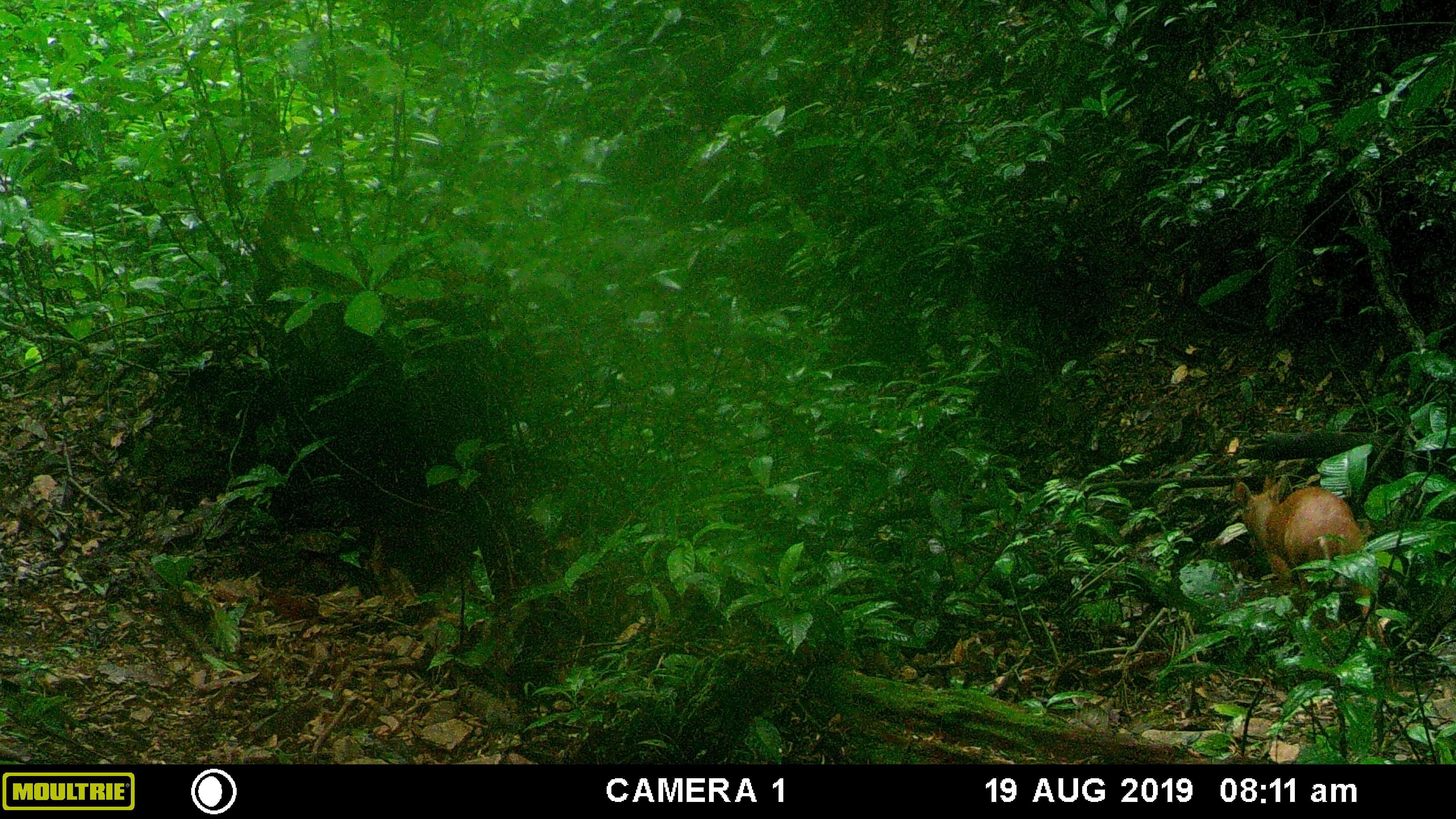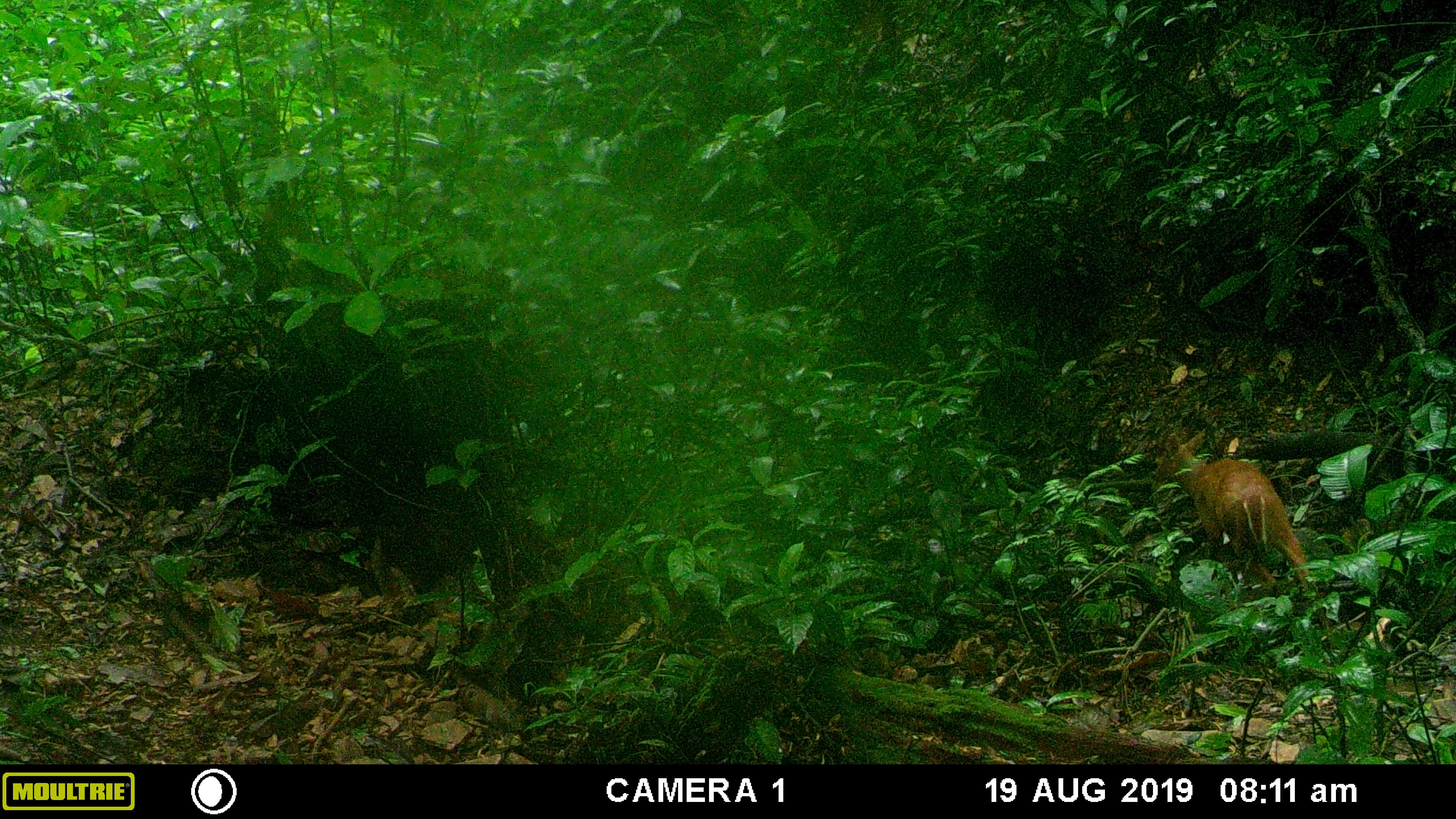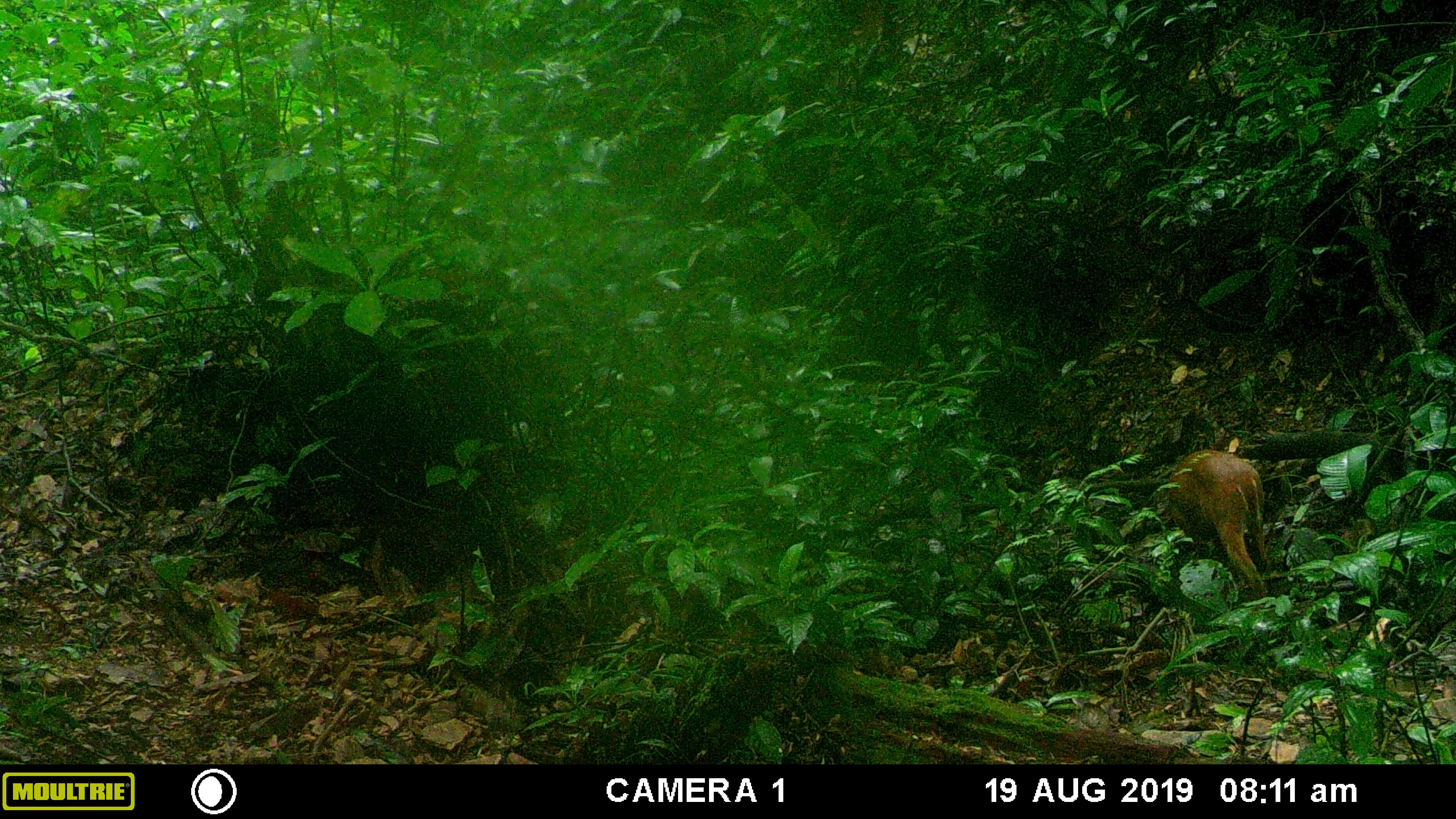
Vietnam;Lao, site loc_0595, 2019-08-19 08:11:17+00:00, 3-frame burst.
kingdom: Animalia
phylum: Chordata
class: Mammalia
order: Artiodactyla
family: Cervidae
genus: Muntiacus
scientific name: Muntiacus muntjak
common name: red muntjac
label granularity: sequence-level